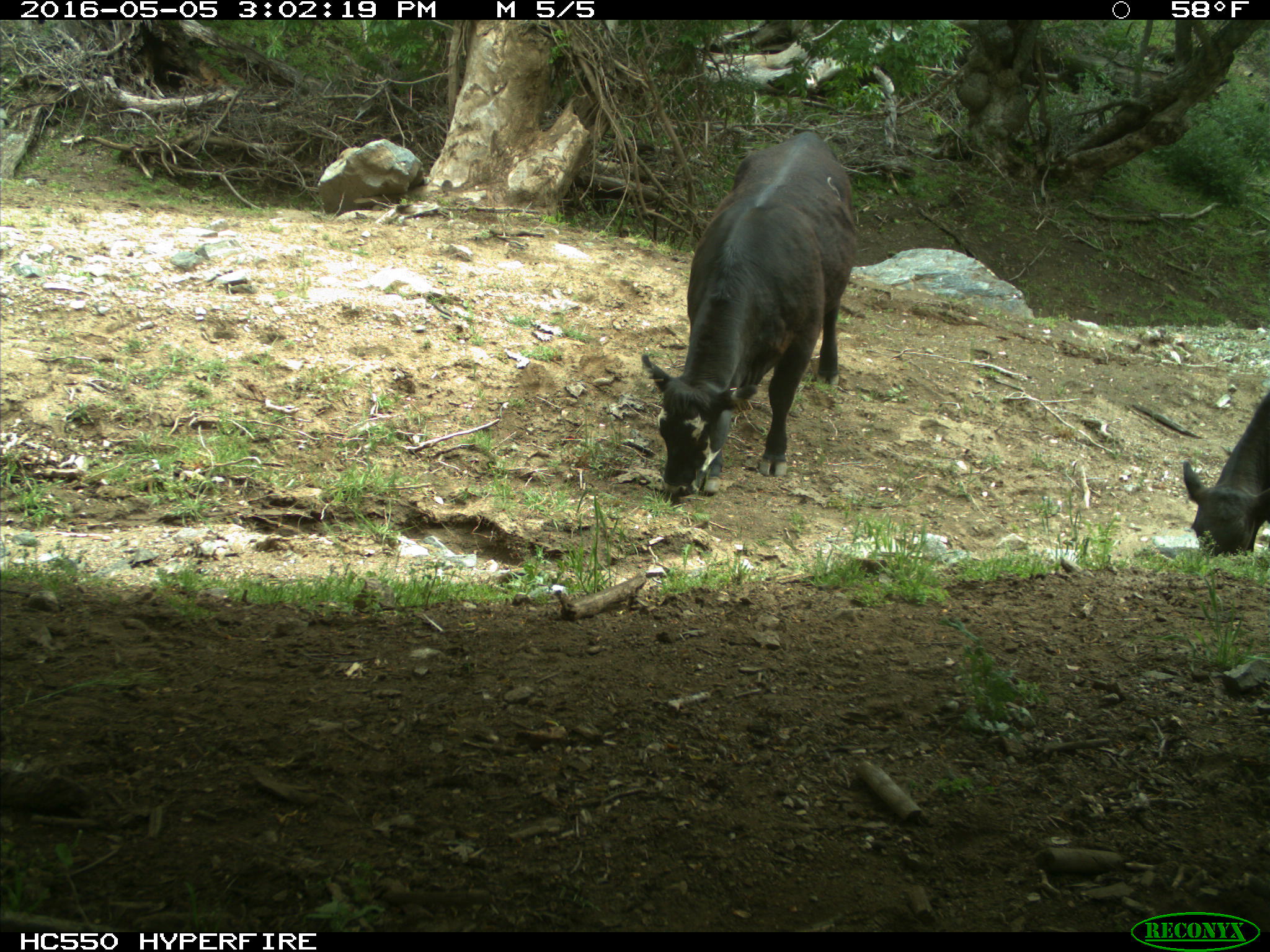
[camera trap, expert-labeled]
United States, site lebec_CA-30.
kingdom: Animalia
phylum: Chordata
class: Mammalia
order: Artiodactyla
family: Bovidae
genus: Bos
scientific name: Bos taurus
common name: domestic cow